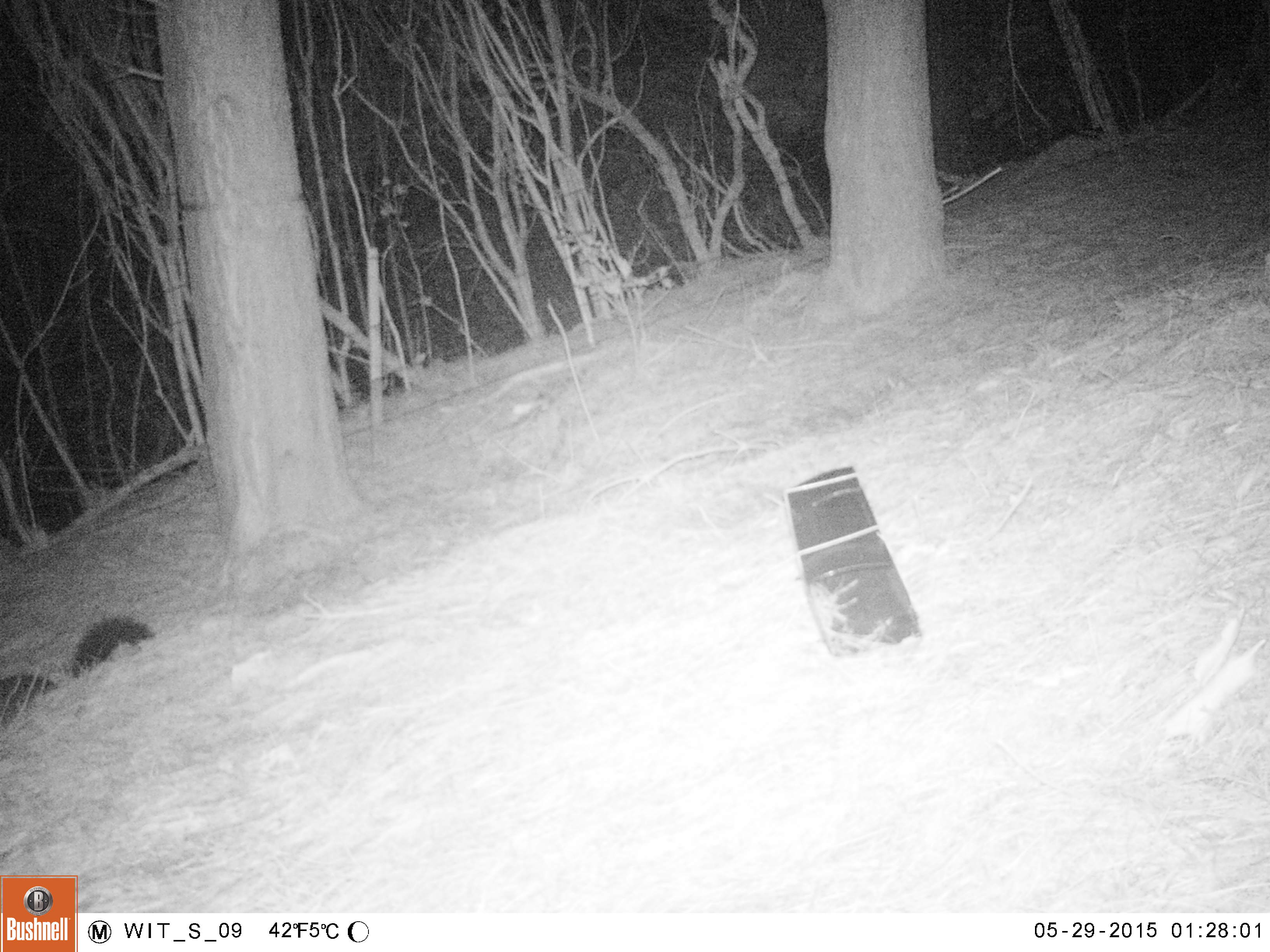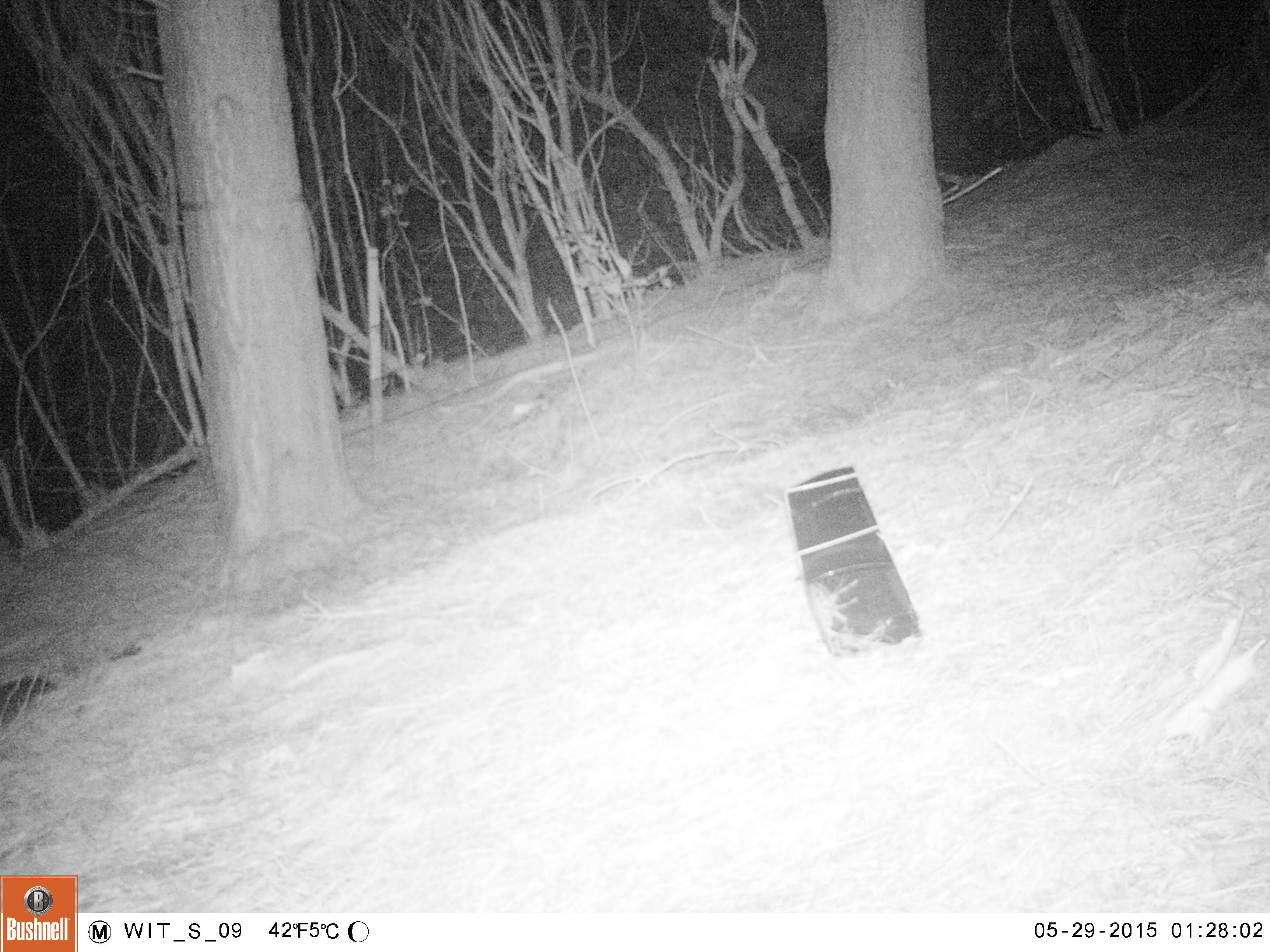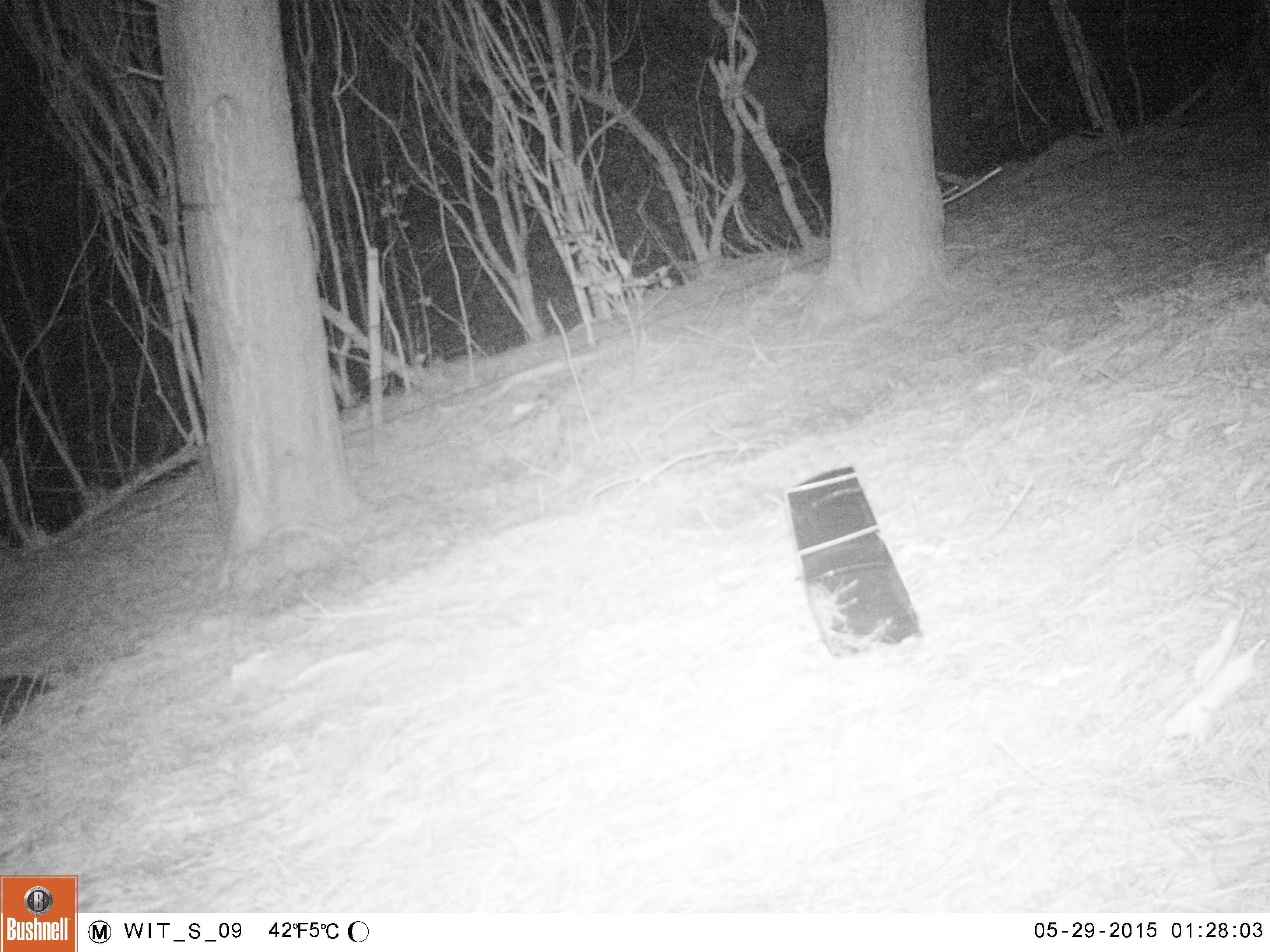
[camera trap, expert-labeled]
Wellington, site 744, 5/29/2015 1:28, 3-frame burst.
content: unidentified animal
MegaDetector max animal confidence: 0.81